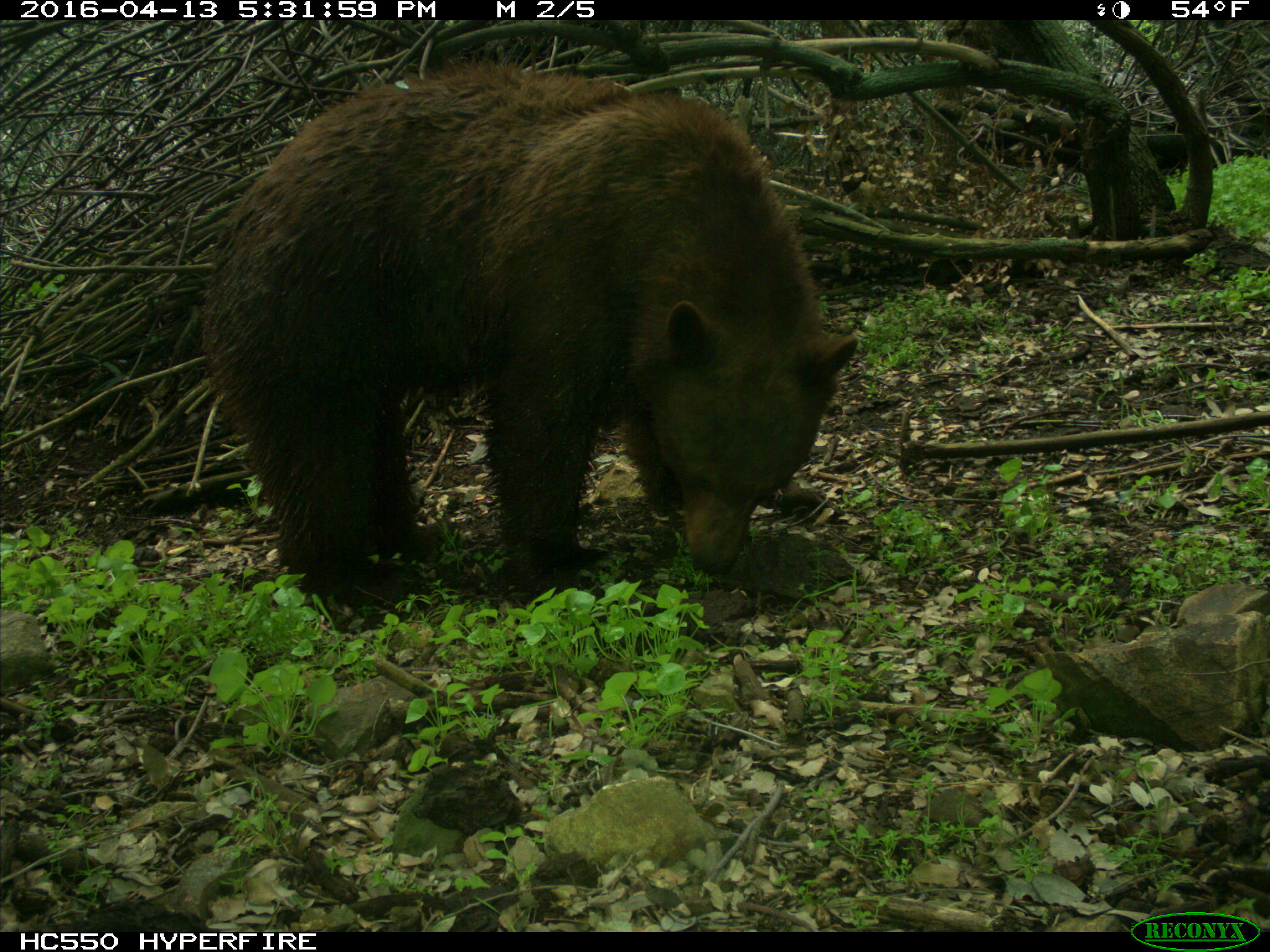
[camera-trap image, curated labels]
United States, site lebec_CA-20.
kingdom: Animalia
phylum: Chordata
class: Mammalia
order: Carnivora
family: Ursidae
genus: Ursus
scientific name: Ursus americanus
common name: american black bear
Ursus americanus (american black bear).